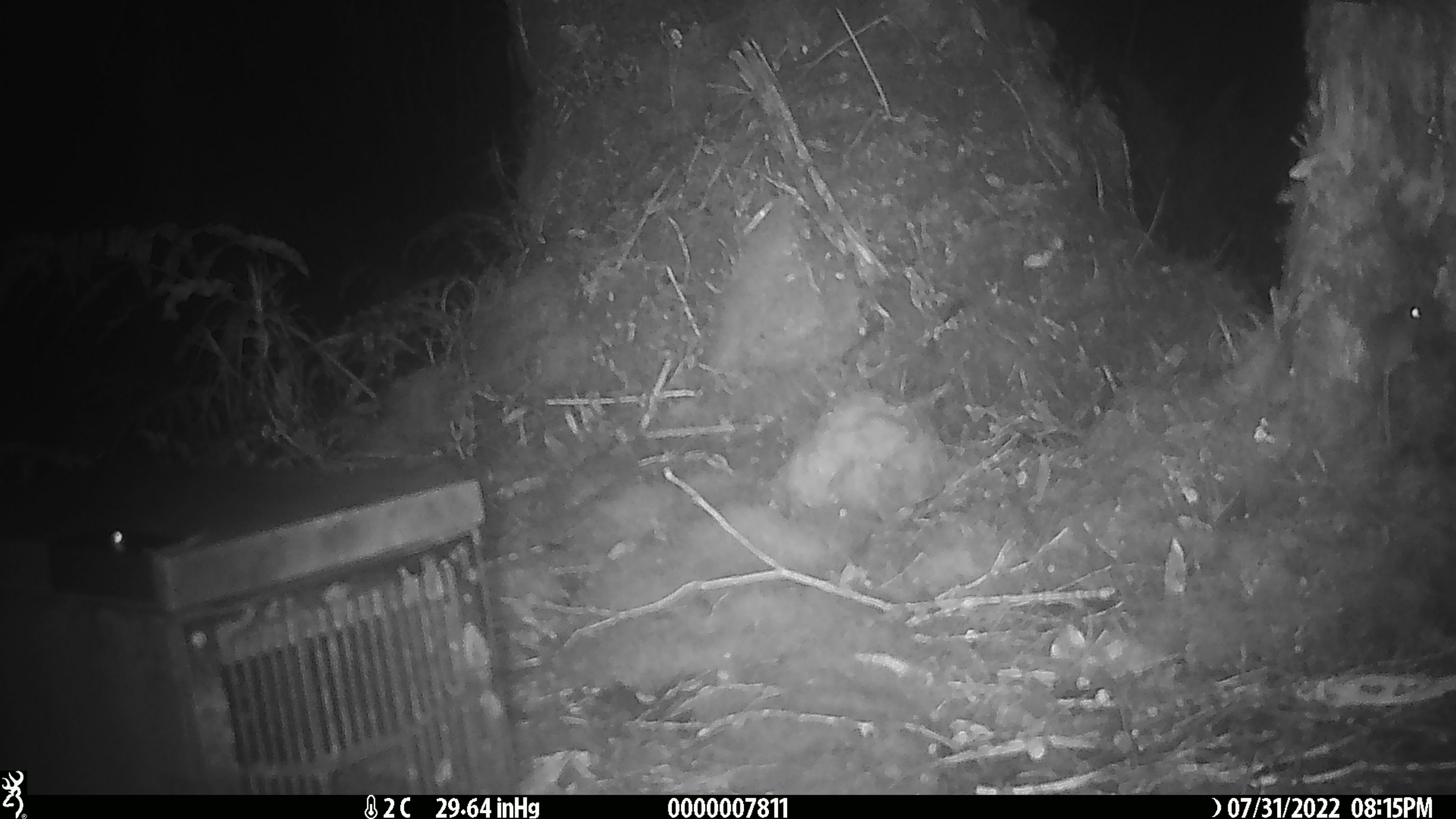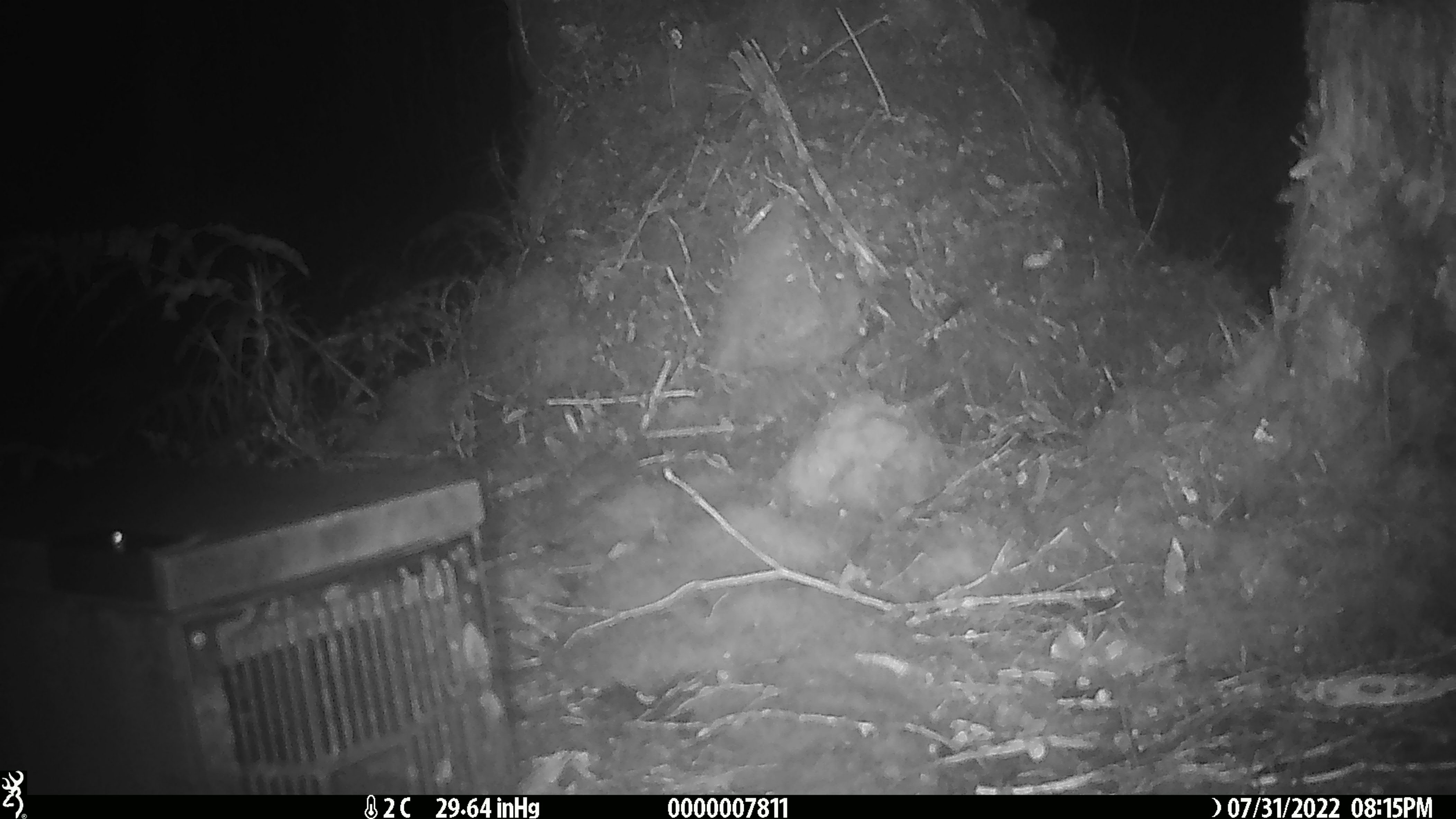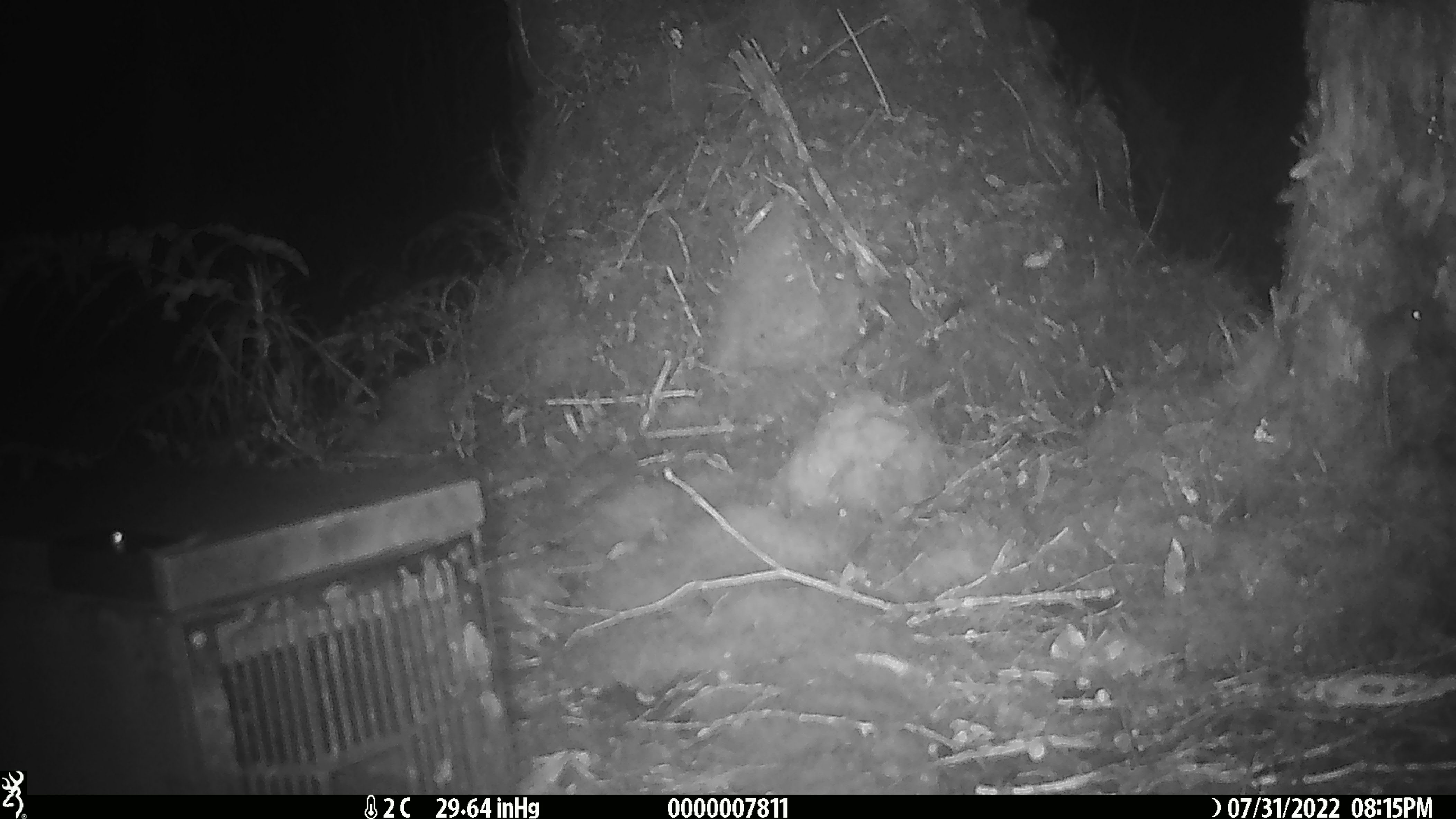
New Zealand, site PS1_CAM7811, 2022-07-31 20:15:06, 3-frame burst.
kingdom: Animalia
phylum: Chordata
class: Mammalia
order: Rodentia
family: Muridae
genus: Mus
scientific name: Mus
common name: mouse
Mouse (Mus).